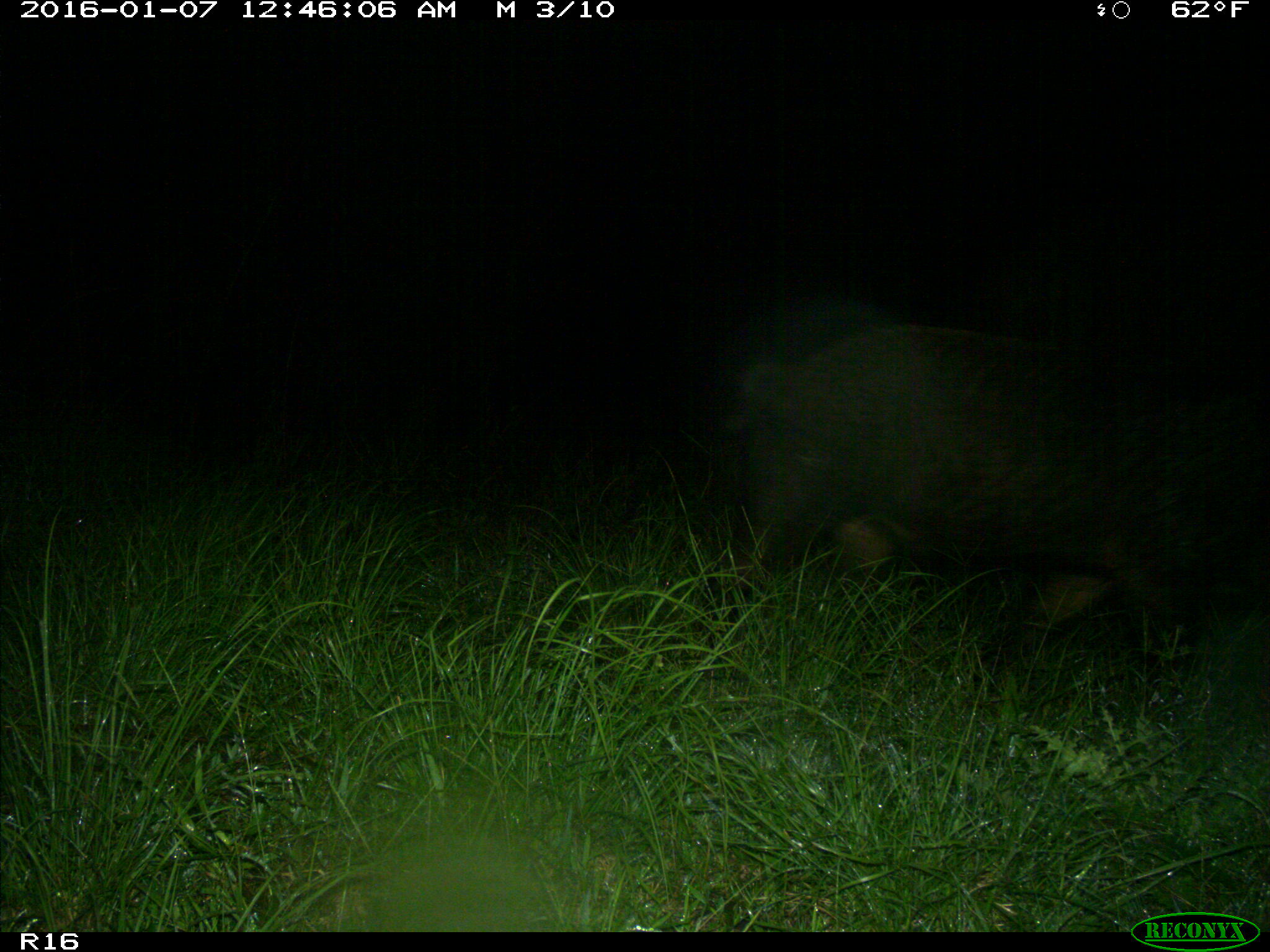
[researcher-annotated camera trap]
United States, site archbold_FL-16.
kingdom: Animalia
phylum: Chordata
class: Mammalia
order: Artiodactyla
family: Suidae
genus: Sus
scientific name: Sus scrofa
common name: wild boar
Sus scrofa (wild boar).